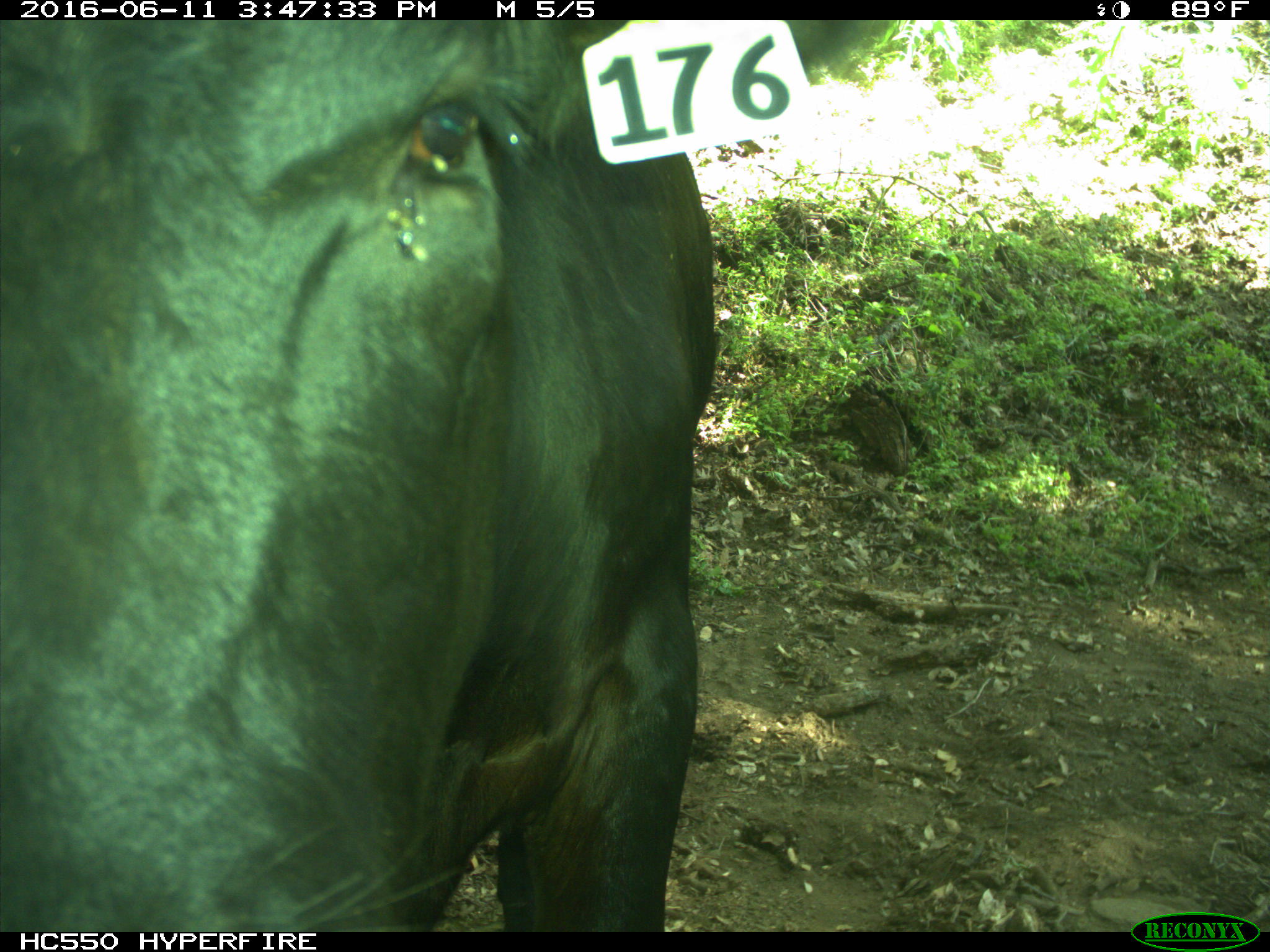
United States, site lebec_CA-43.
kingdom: Animalia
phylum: Chordata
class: Mammalia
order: Artiodactyla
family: Bovidae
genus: Bos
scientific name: Bos taurus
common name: domestic cow